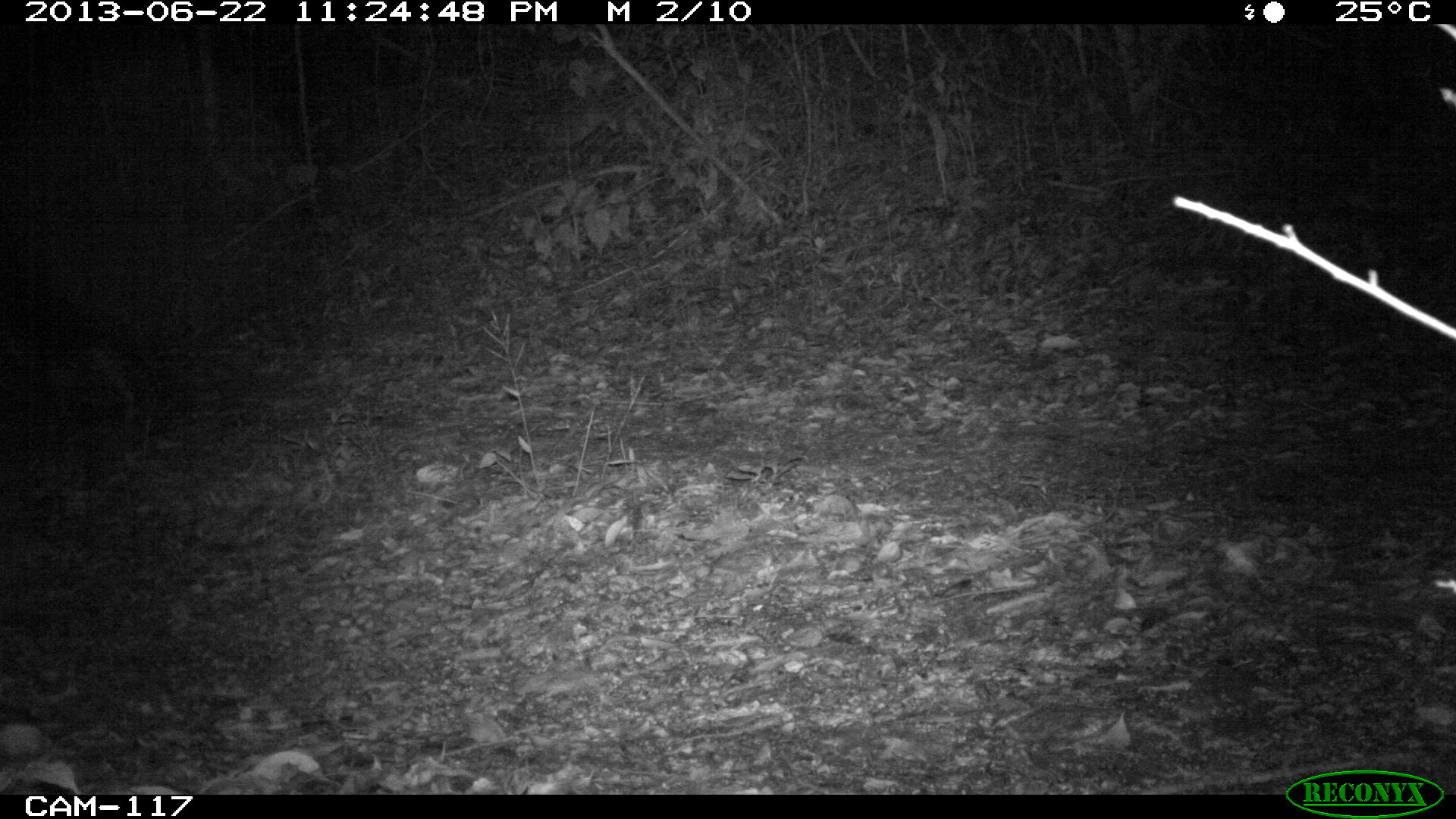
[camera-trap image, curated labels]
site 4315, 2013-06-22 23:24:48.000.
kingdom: Animalia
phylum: Chordata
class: Mammalia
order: Carnivora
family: Canidae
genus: Urocyon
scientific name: Urocyon cinereoargenteus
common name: gray fox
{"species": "Urocyon cinereoargenteus (gray fox)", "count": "1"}